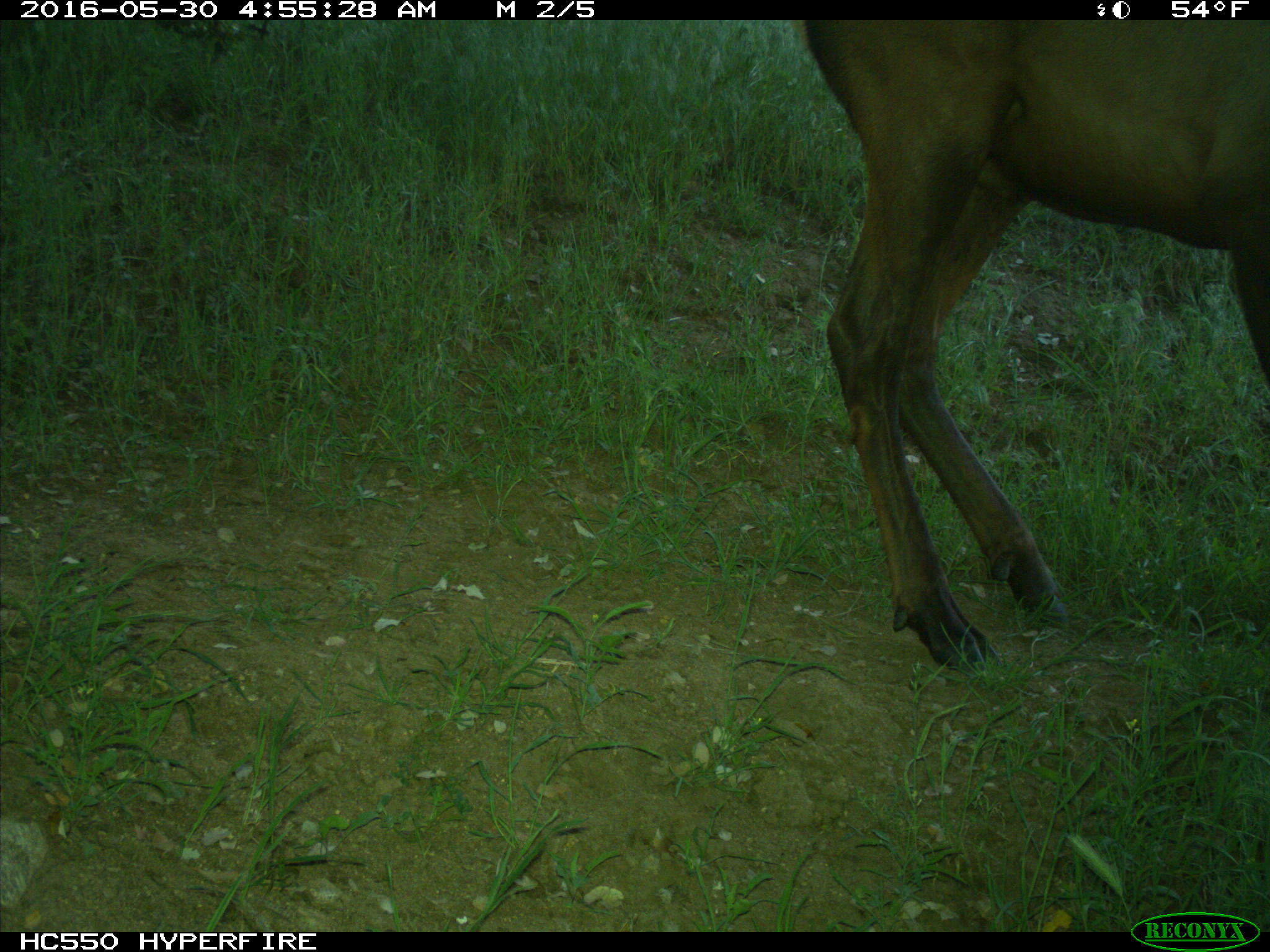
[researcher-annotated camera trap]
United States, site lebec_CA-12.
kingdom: Animalia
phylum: Chordata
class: Mammalia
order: Artiodactyla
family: Cervidae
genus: Cervus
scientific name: Cervus canadensis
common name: elk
Cervus canadensis (elk).